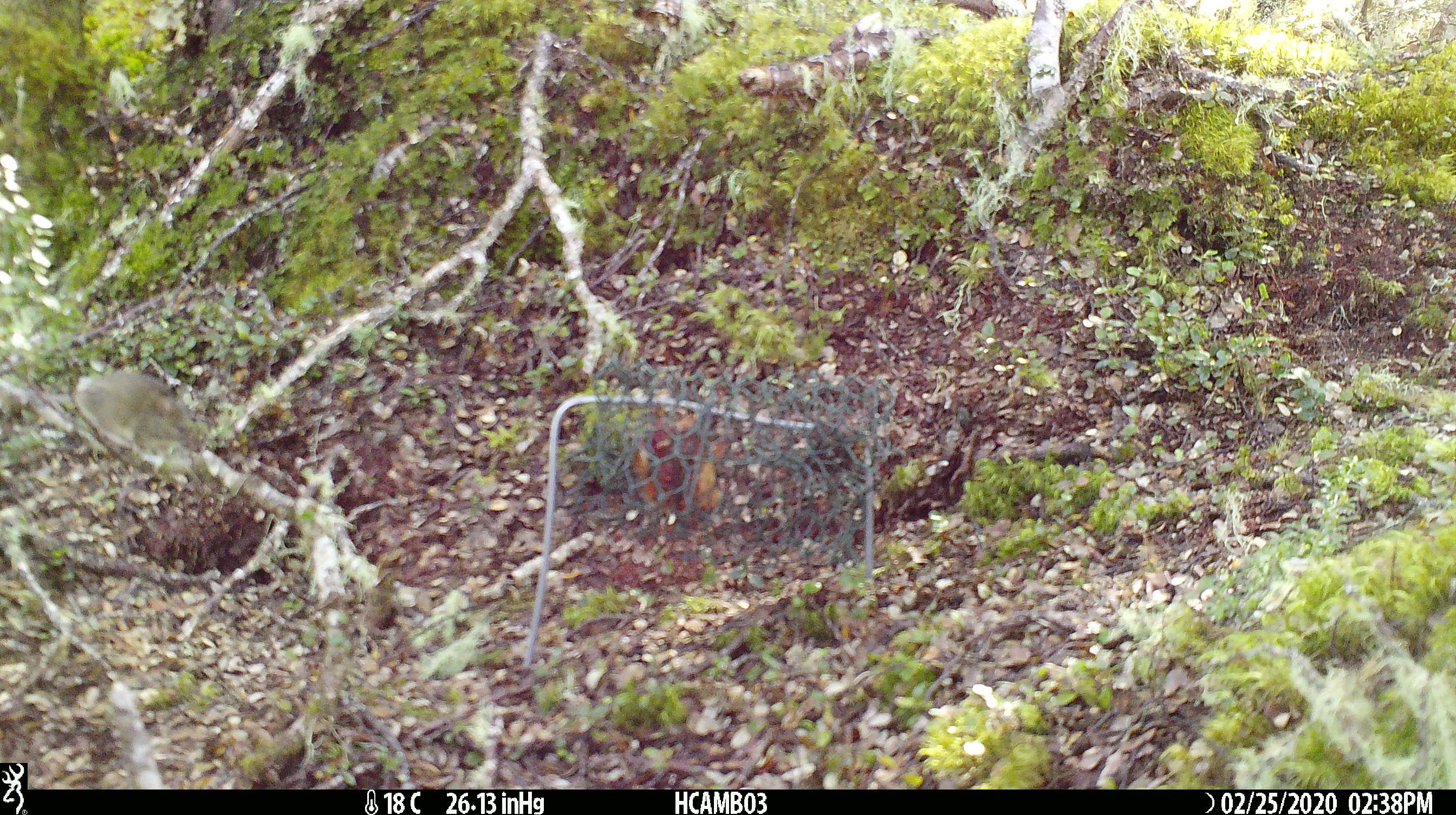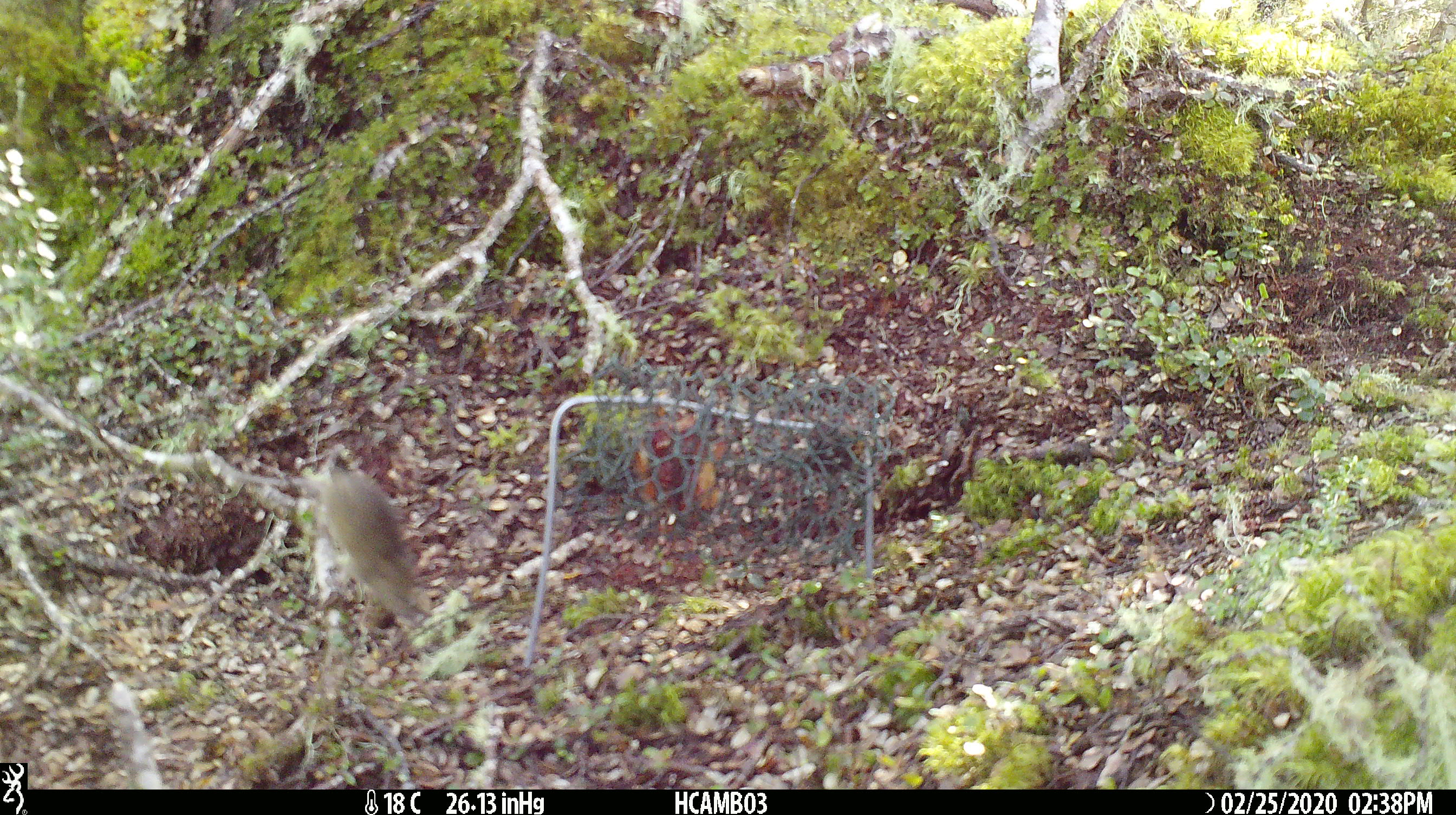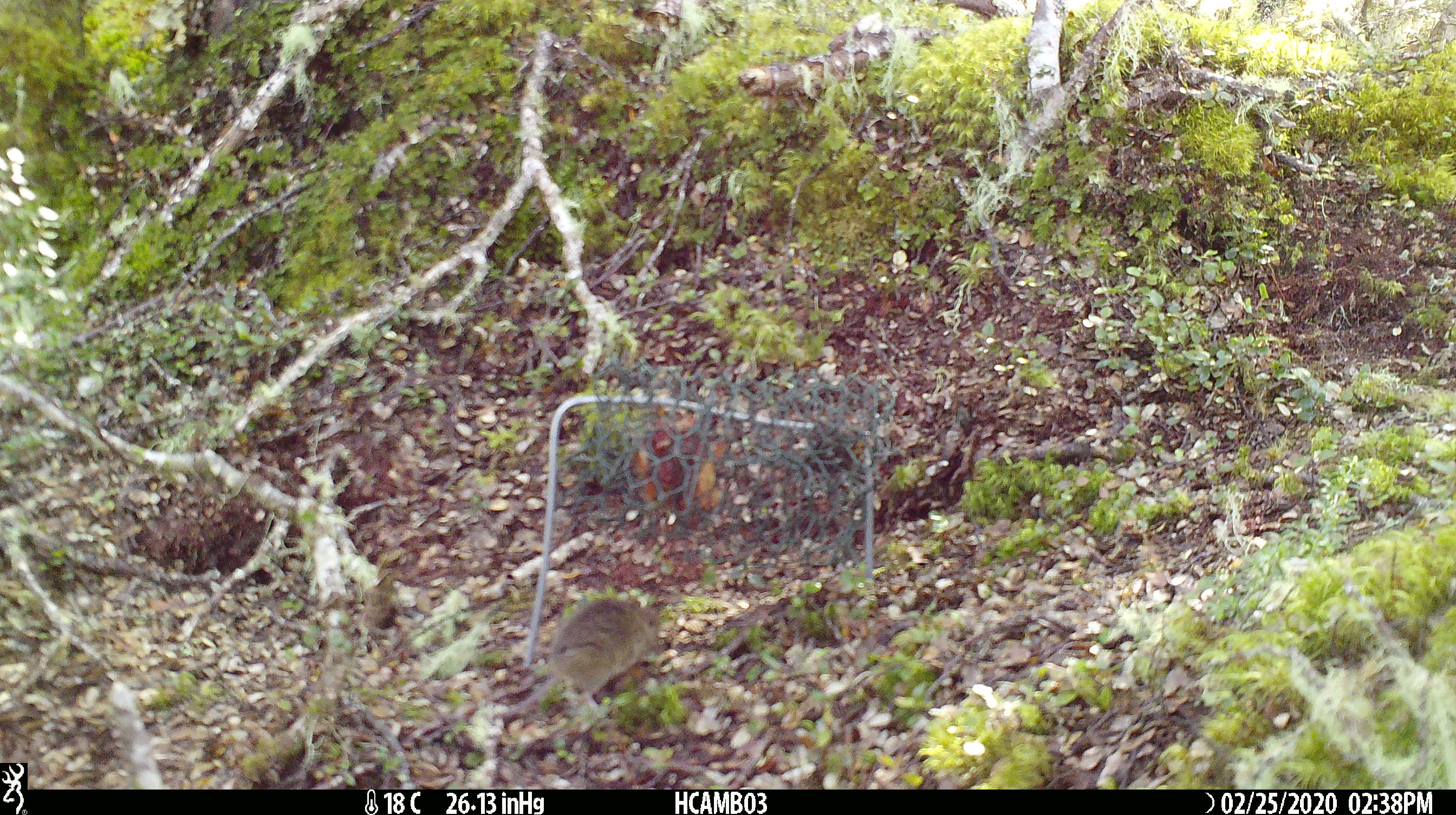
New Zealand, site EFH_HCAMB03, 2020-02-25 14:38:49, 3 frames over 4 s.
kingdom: Animalia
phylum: Chordata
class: Mammalia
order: Rodentia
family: Muridae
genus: Mus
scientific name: Mus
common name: mouse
Mouse (Mus).